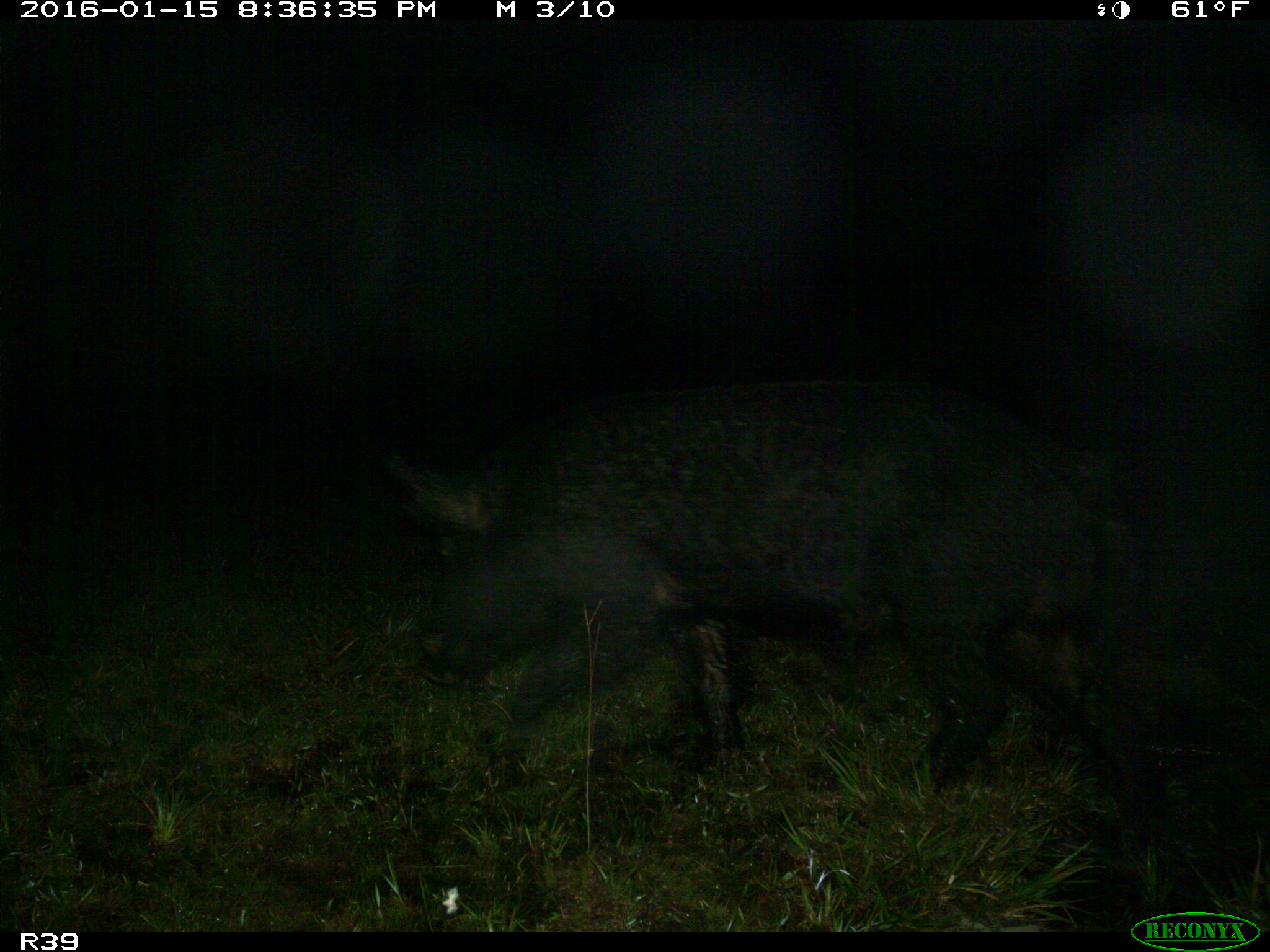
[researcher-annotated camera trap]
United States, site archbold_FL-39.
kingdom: Animalia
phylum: Chordata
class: Mammalia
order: Artiodactyla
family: Suidae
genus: Sus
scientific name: Sus scrofa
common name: wild boar